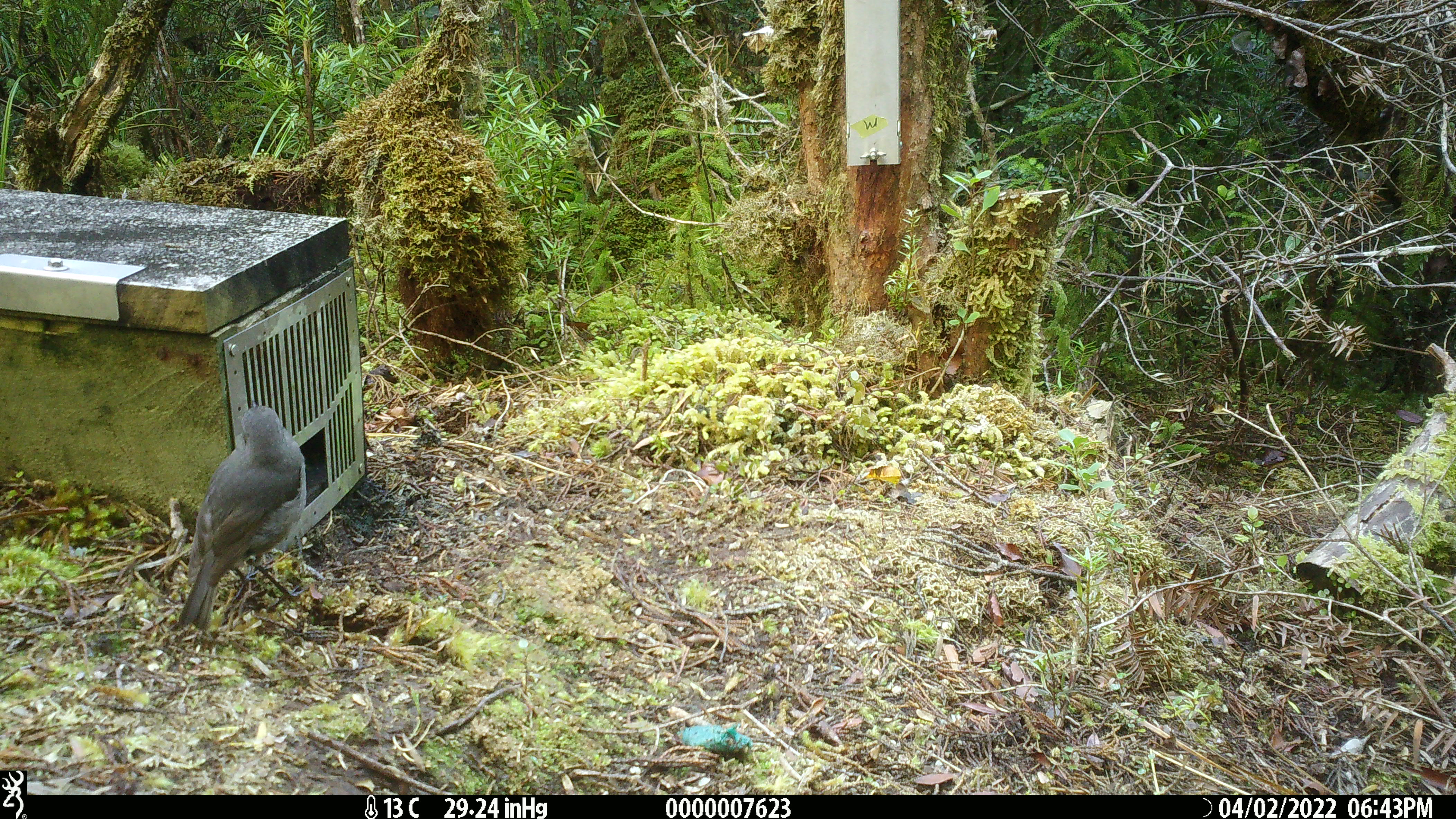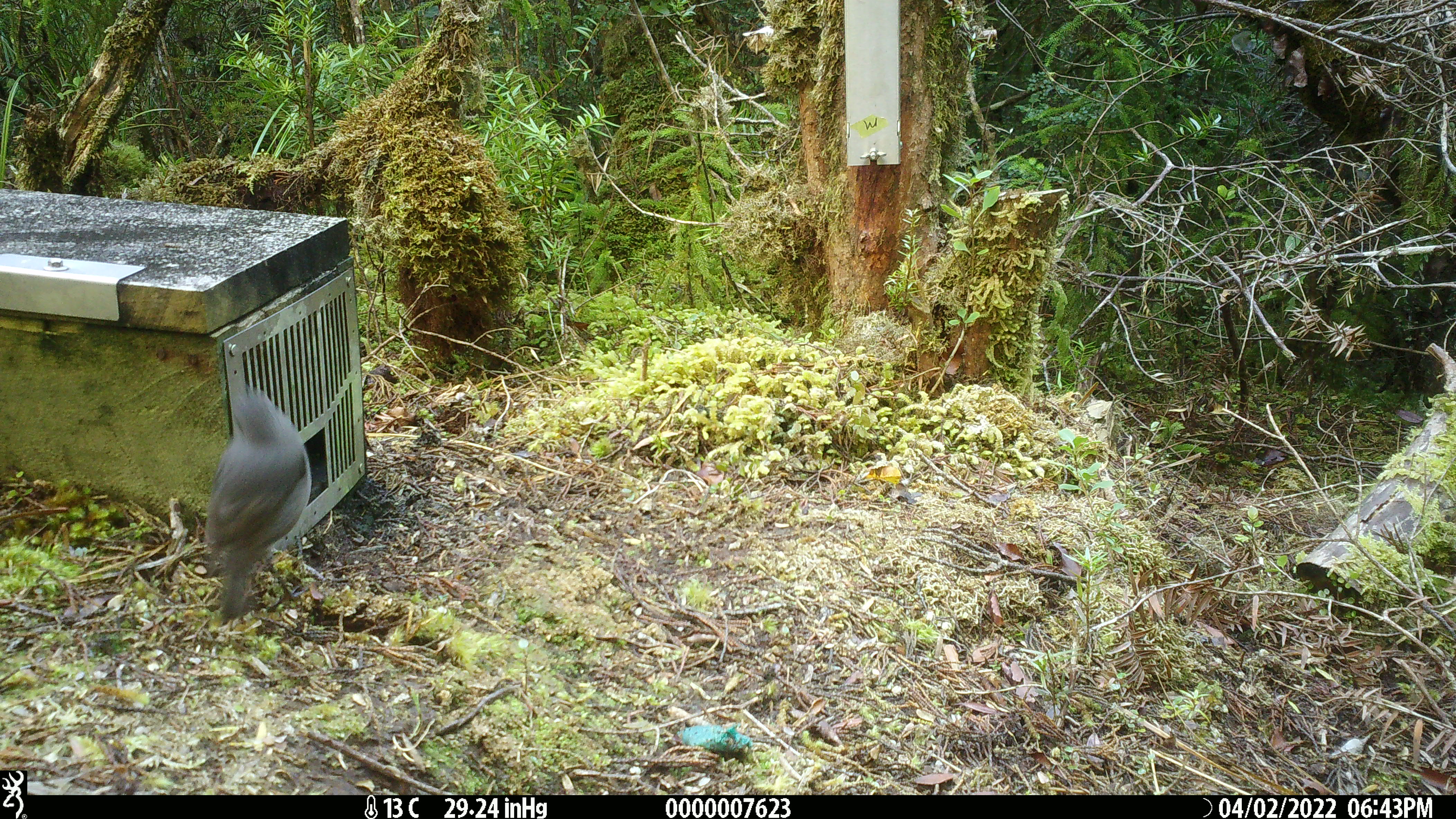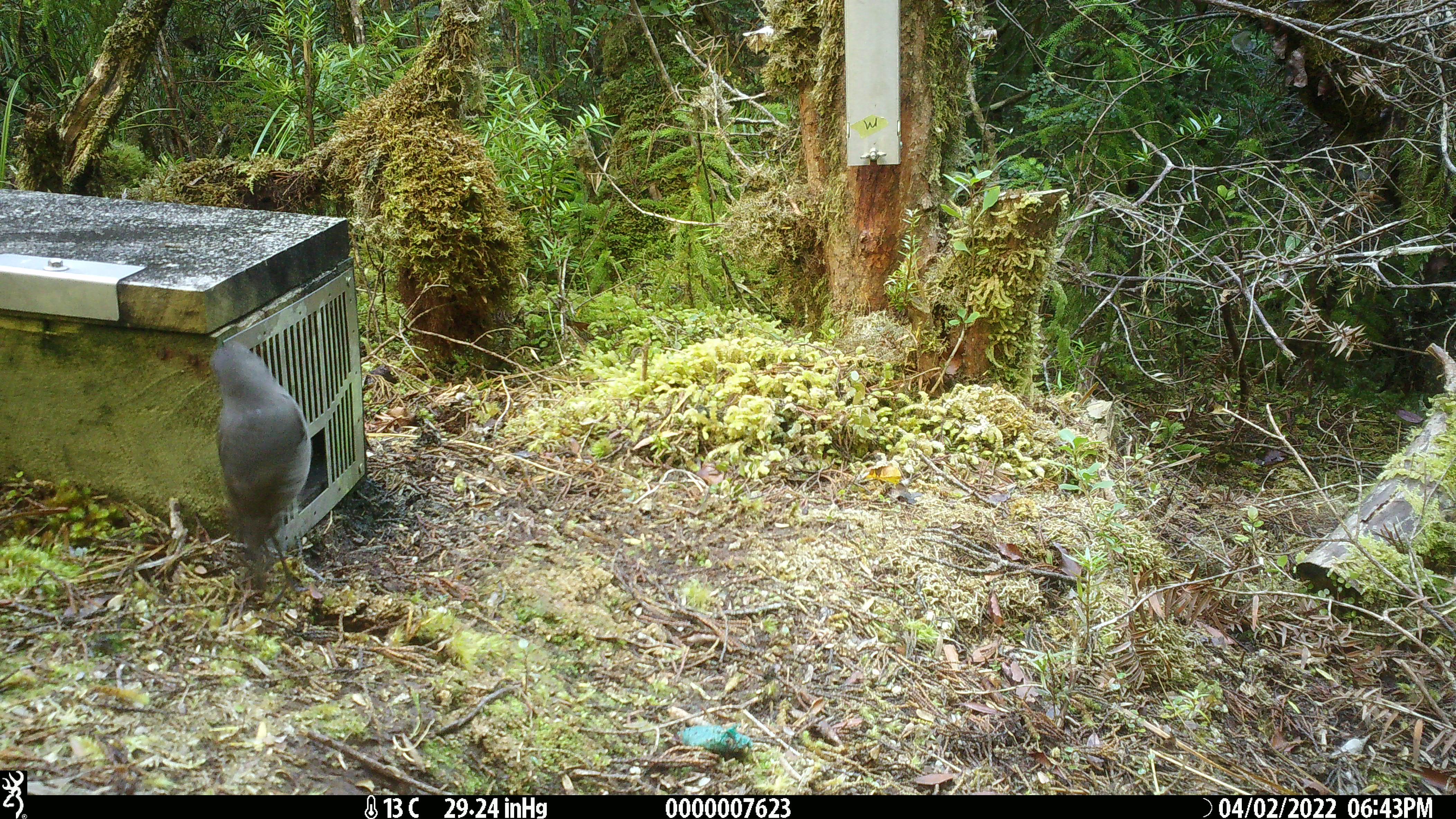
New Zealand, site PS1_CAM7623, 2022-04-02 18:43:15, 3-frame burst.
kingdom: Animalia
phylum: Chordata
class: Aves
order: Passeriformes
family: Petroicidae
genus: Petroica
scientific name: Petroica australis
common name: new zealand robin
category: robin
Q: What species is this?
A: Robin (new zealand robin) (Petroica australis).